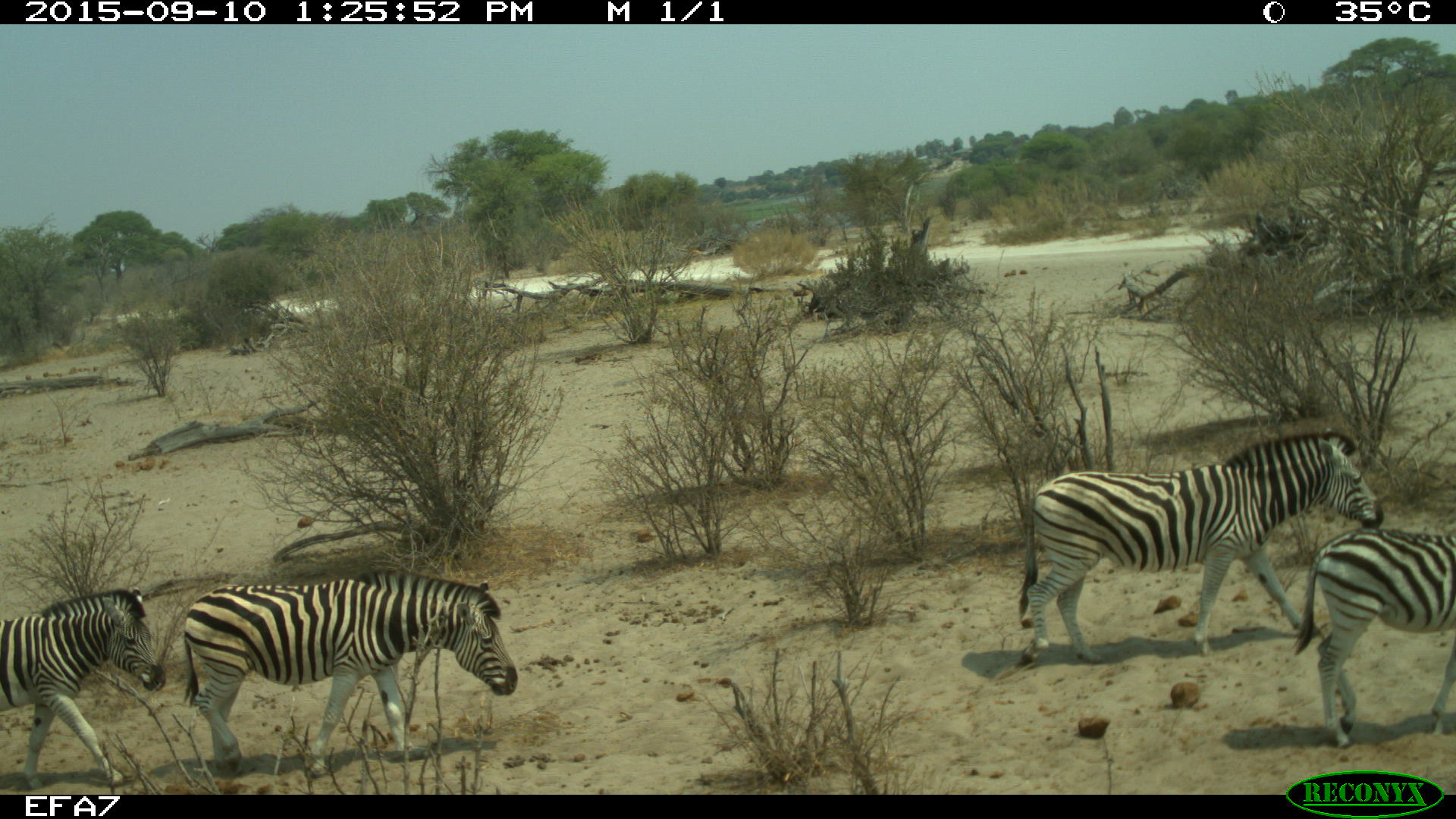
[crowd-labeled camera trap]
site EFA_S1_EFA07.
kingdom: Animalia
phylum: Chordata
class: Mammalia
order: Perissodactyla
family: Equidae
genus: Equus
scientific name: Equus quagga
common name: plains zebra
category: zebraplains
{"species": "zebraplains (plains zebra) (Equus quagga)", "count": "4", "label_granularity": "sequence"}